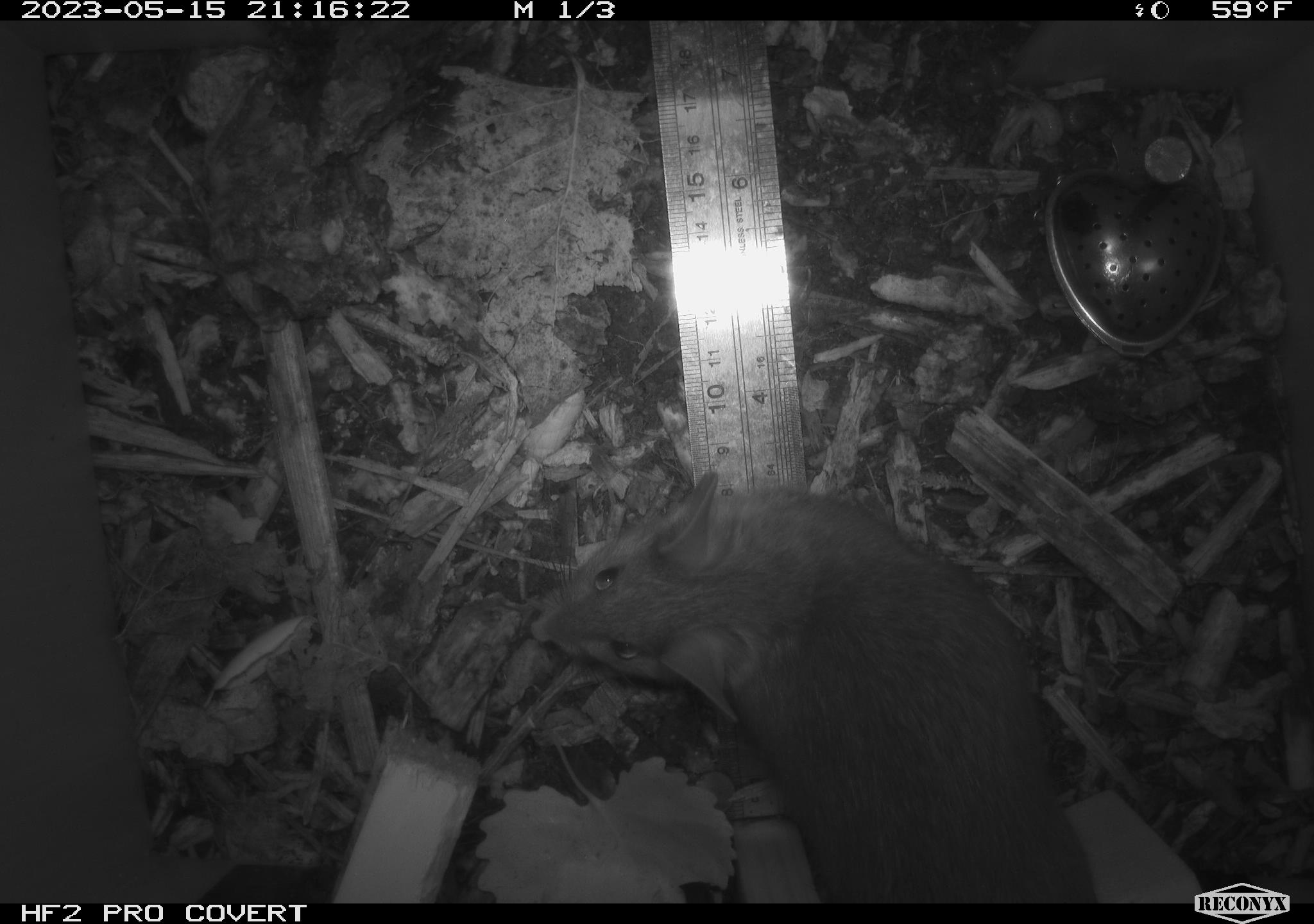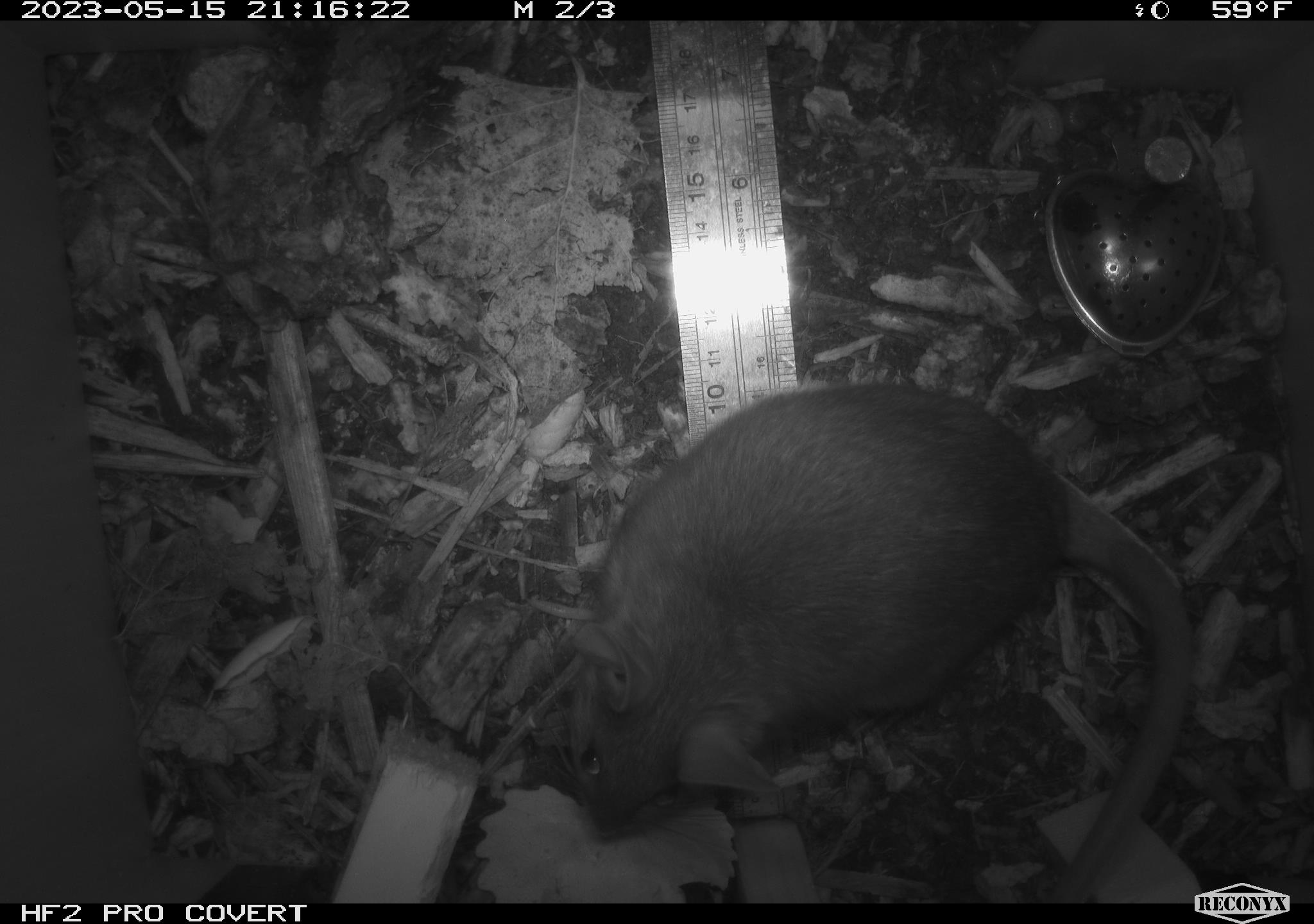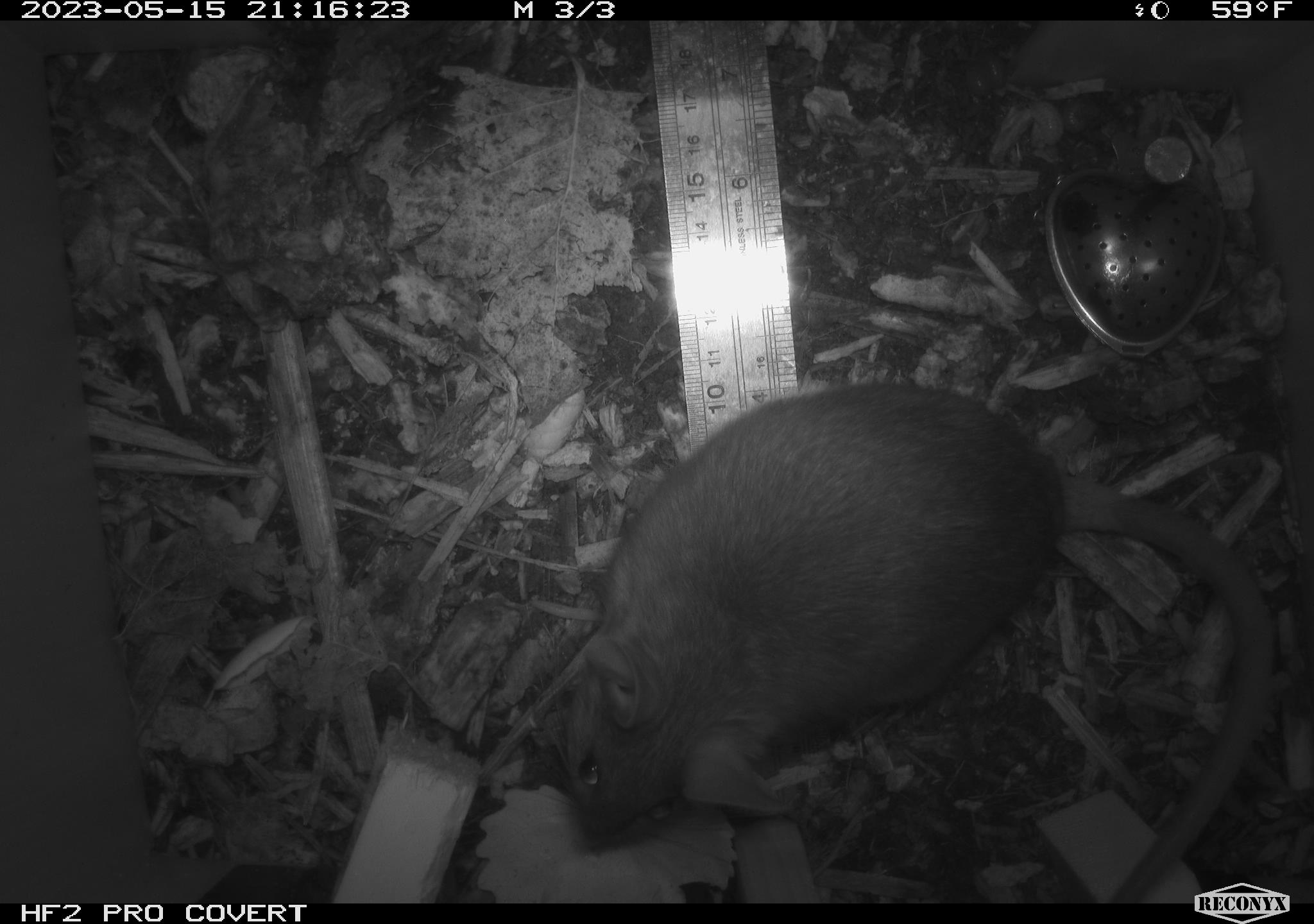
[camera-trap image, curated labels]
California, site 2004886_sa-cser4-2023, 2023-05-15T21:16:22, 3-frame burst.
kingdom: Animalia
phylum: Chordata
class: Mammalia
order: Rodentia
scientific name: Rodentia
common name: woodrat or rat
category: woodrat or rat species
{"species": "woodrat or rat species (woodrat or rat) (Rodentia)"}